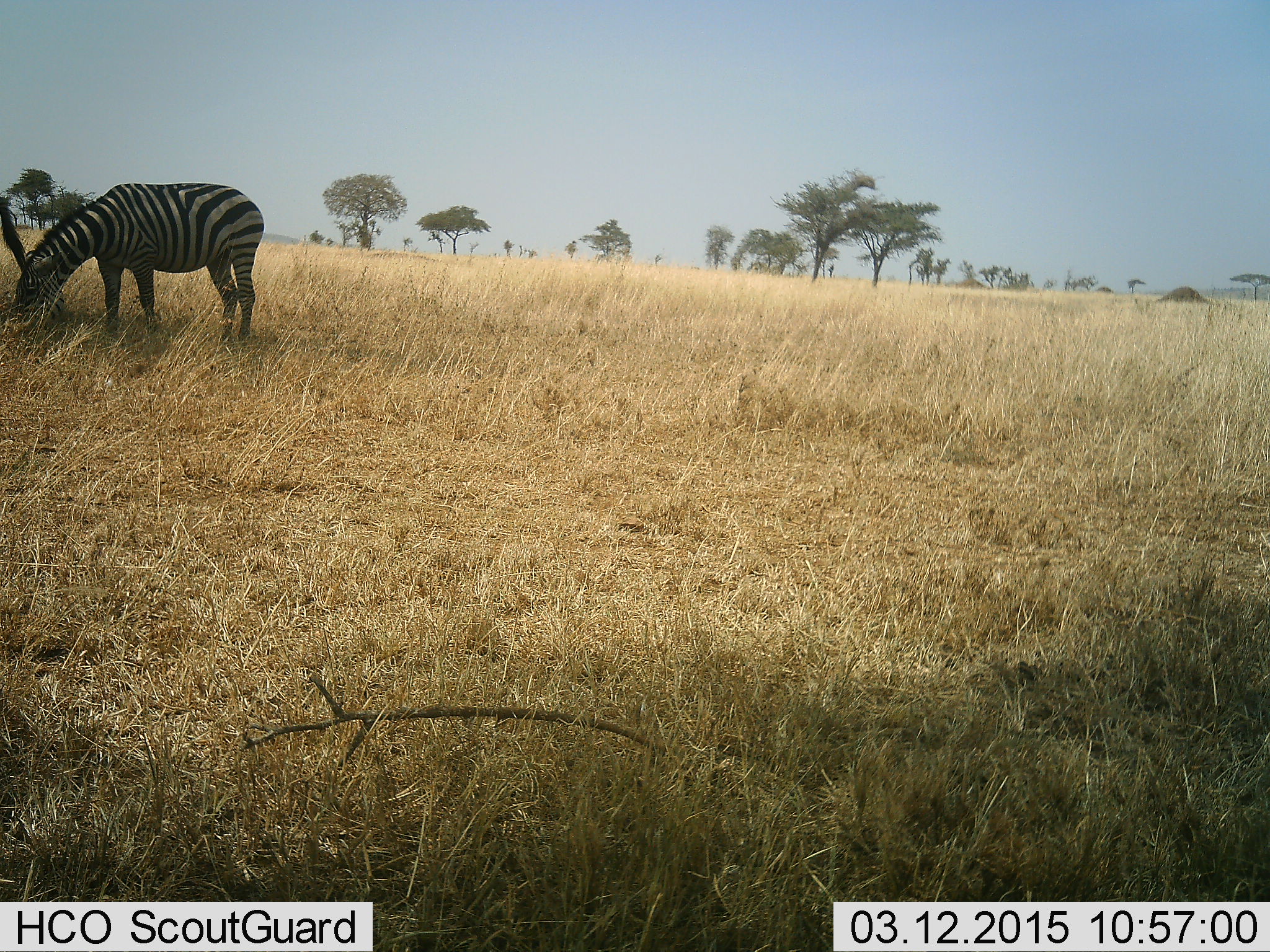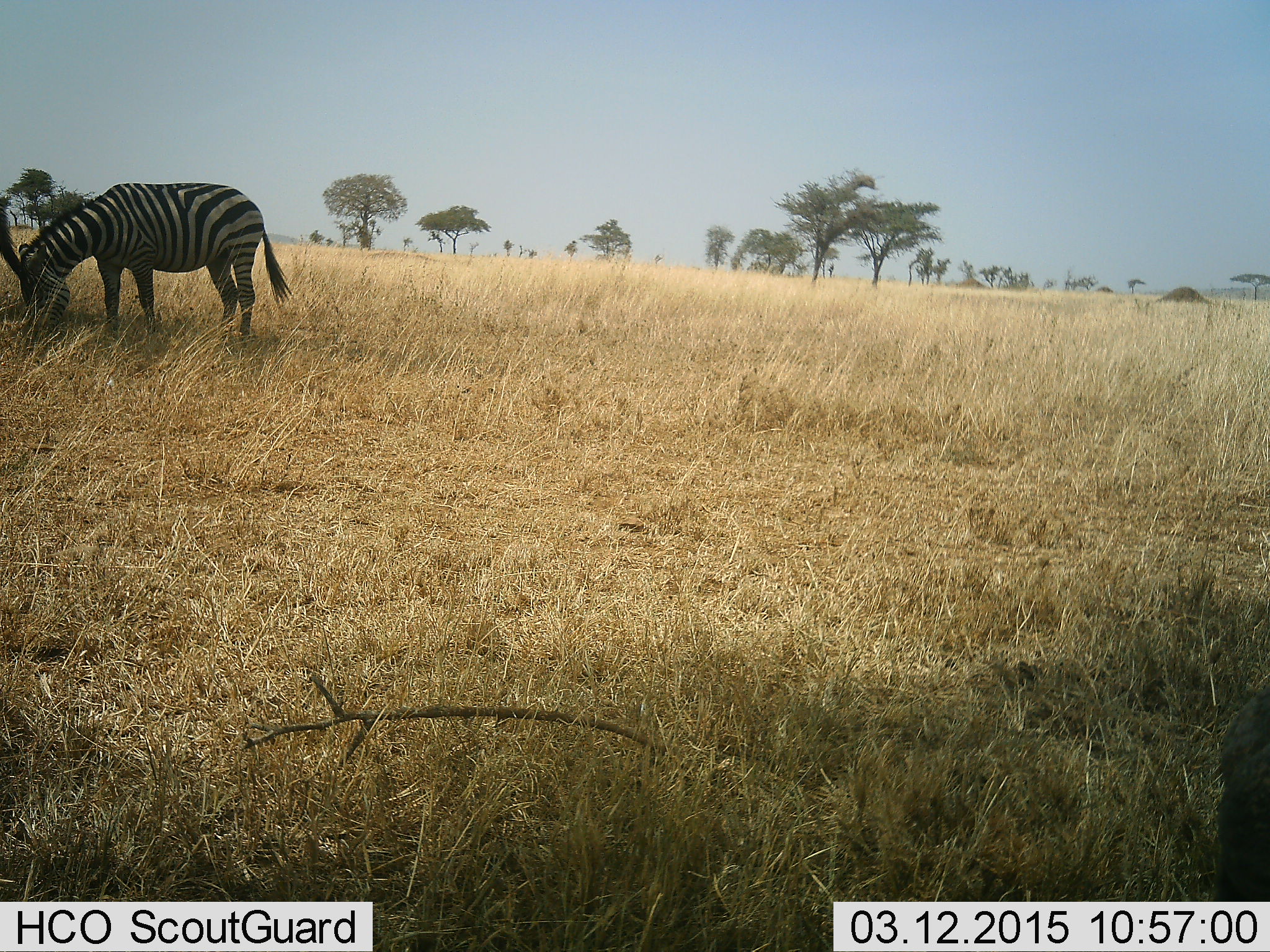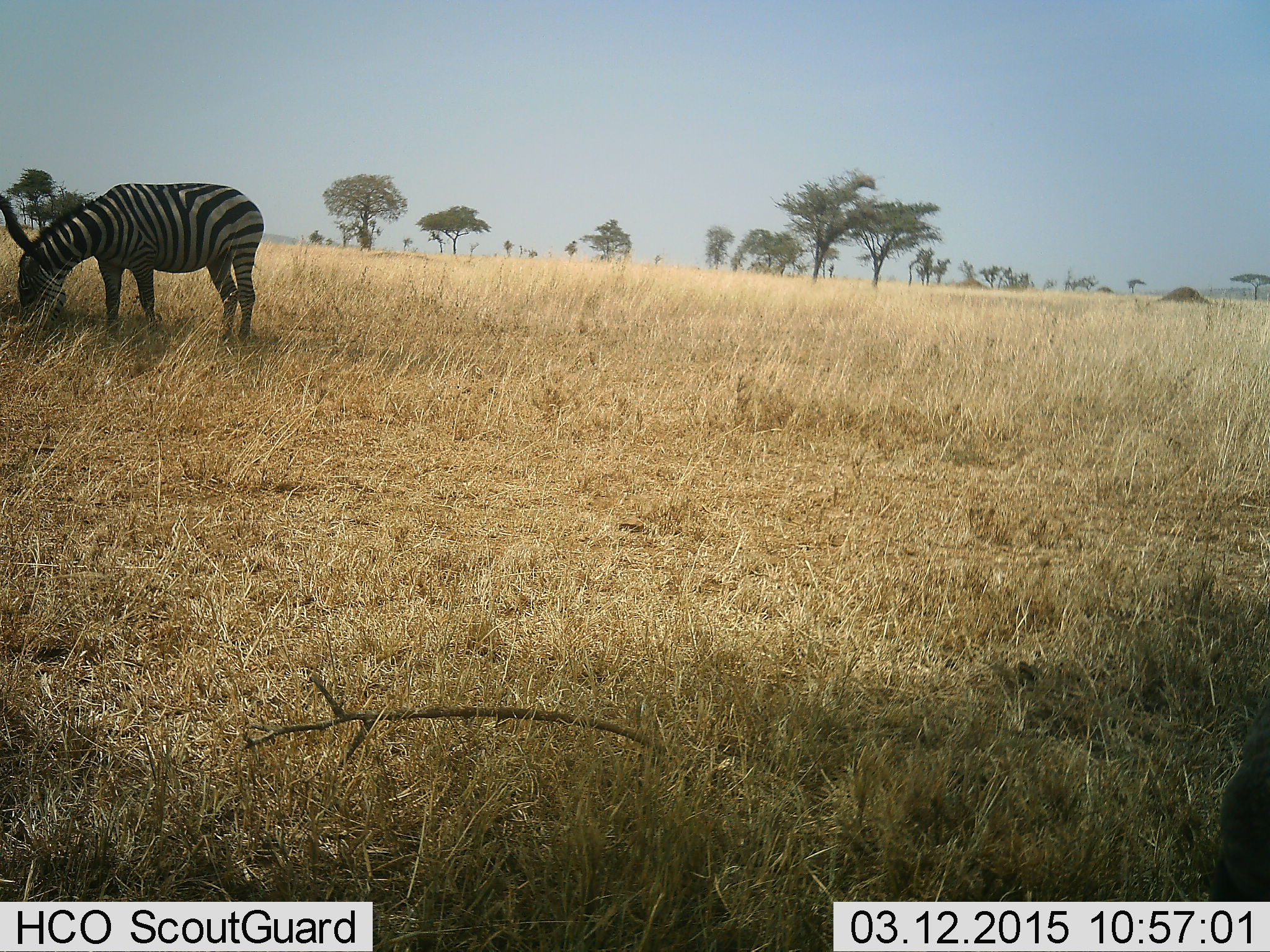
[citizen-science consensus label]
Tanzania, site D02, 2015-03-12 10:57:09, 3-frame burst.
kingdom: Animalia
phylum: Chordata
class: Mammalia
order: Perissodactyla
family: Equidae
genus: Equus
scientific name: Equus quagga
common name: plains zebra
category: zebra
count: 2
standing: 30%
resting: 0%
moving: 0%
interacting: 0%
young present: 0%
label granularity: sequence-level